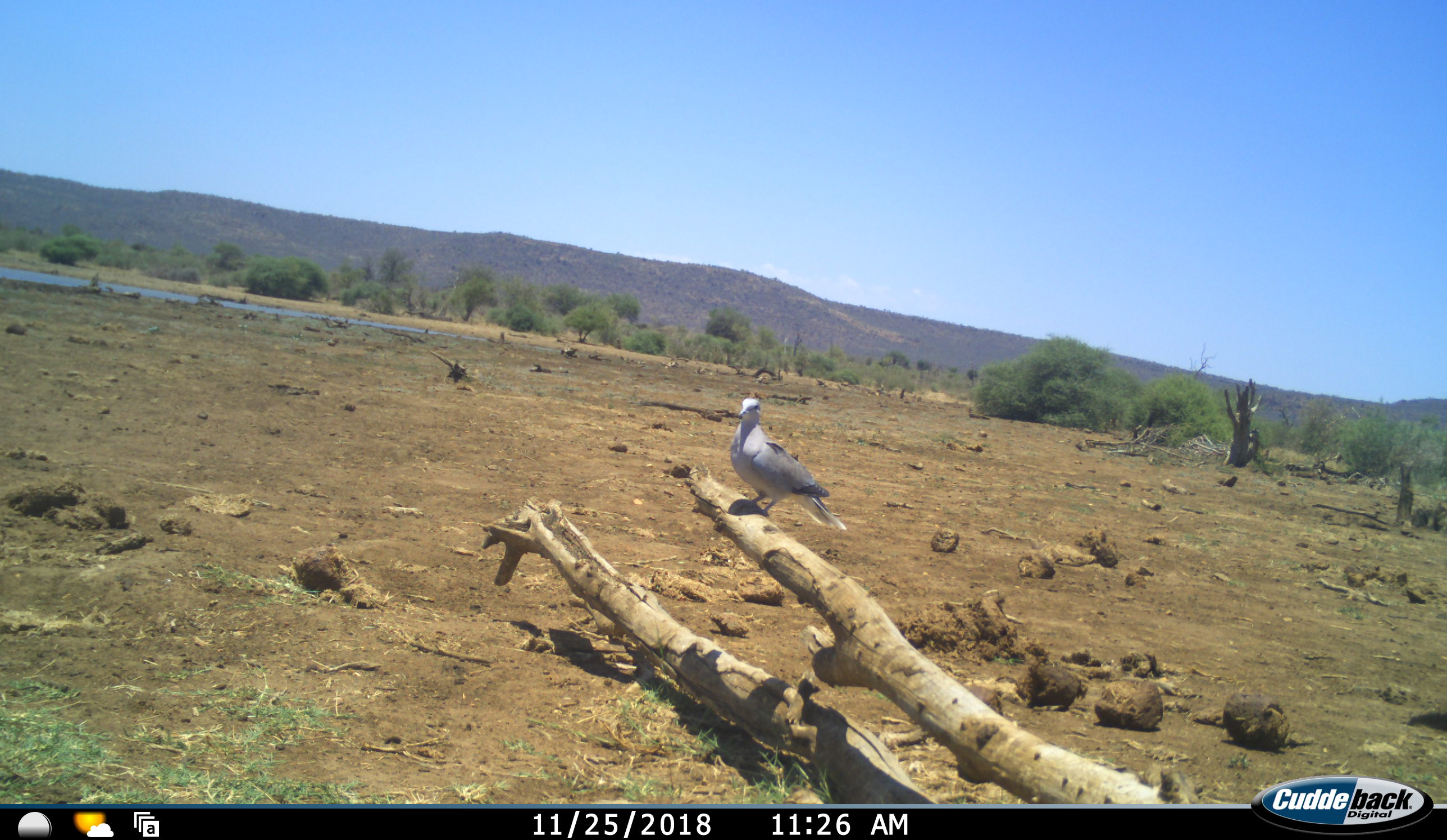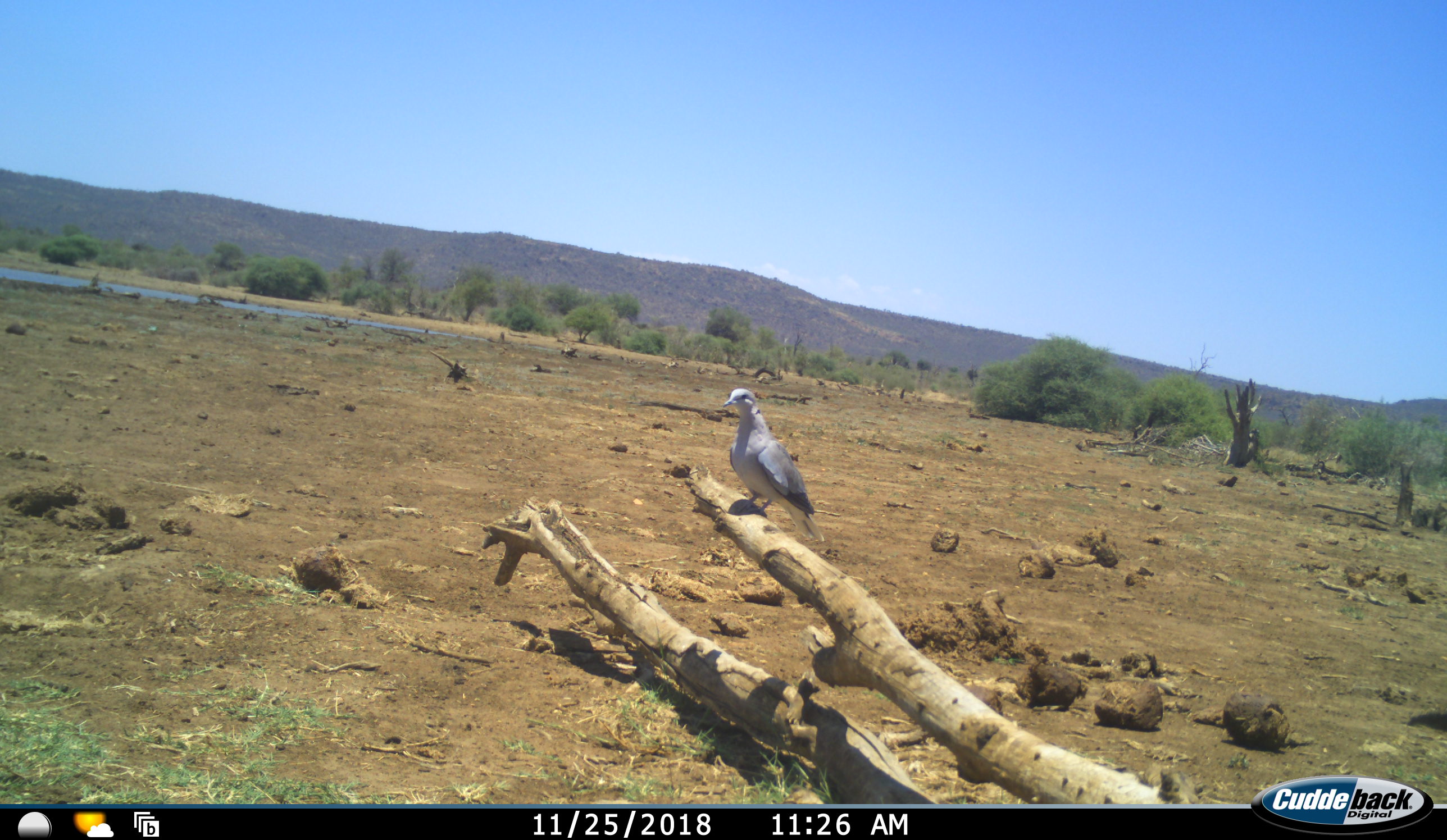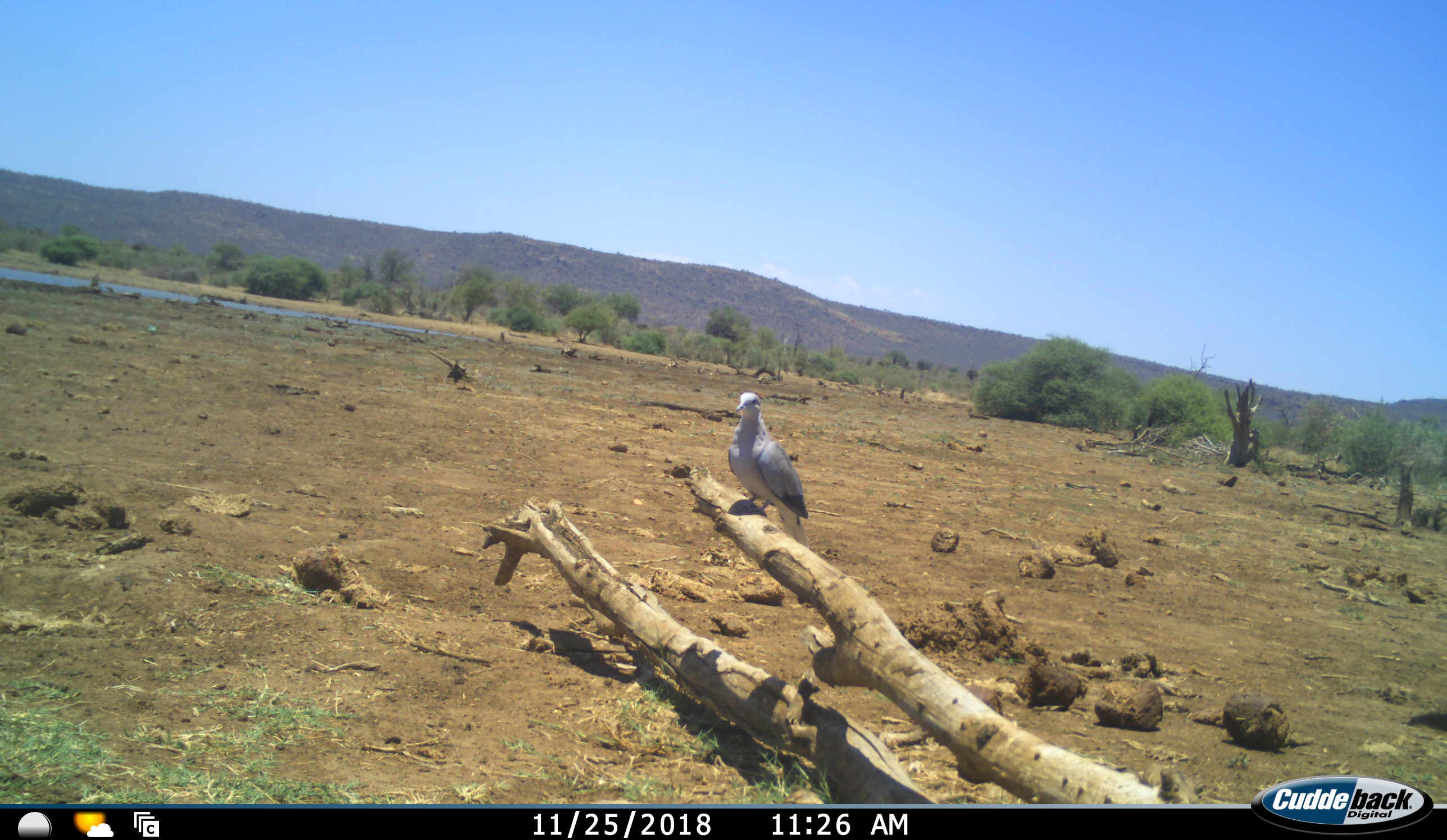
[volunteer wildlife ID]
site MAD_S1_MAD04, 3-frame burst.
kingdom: Animalia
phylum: Chordata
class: Aves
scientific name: Aves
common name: bird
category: birdother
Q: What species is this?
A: Birdother (bird) (Aves).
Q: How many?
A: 1.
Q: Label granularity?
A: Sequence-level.